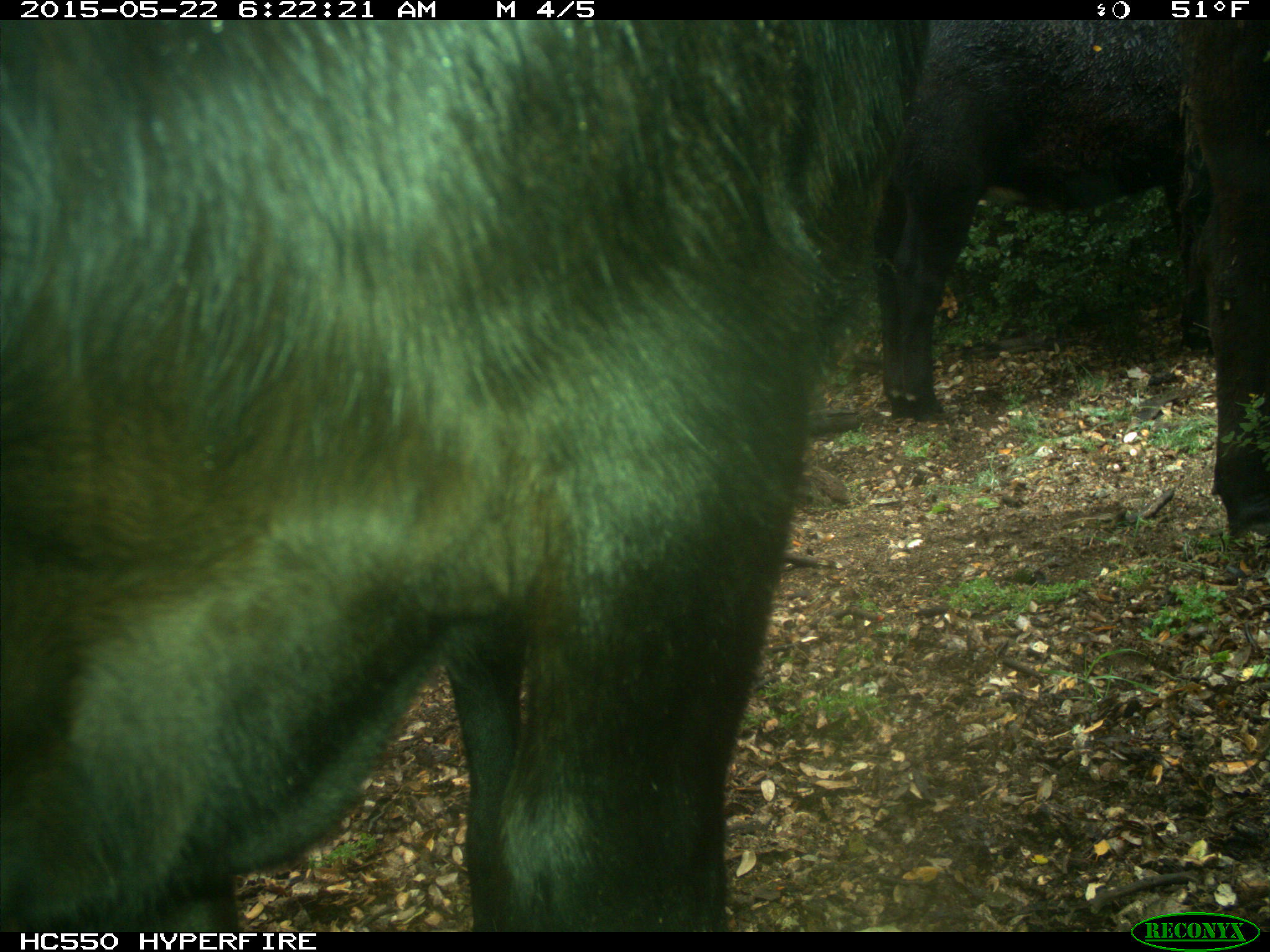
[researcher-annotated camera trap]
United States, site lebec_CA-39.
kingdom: Animalia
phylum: Chordata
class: Mammalia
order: Artiodactyla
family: Bovidae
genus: Bos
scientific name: Bos taurus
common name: domestic cow